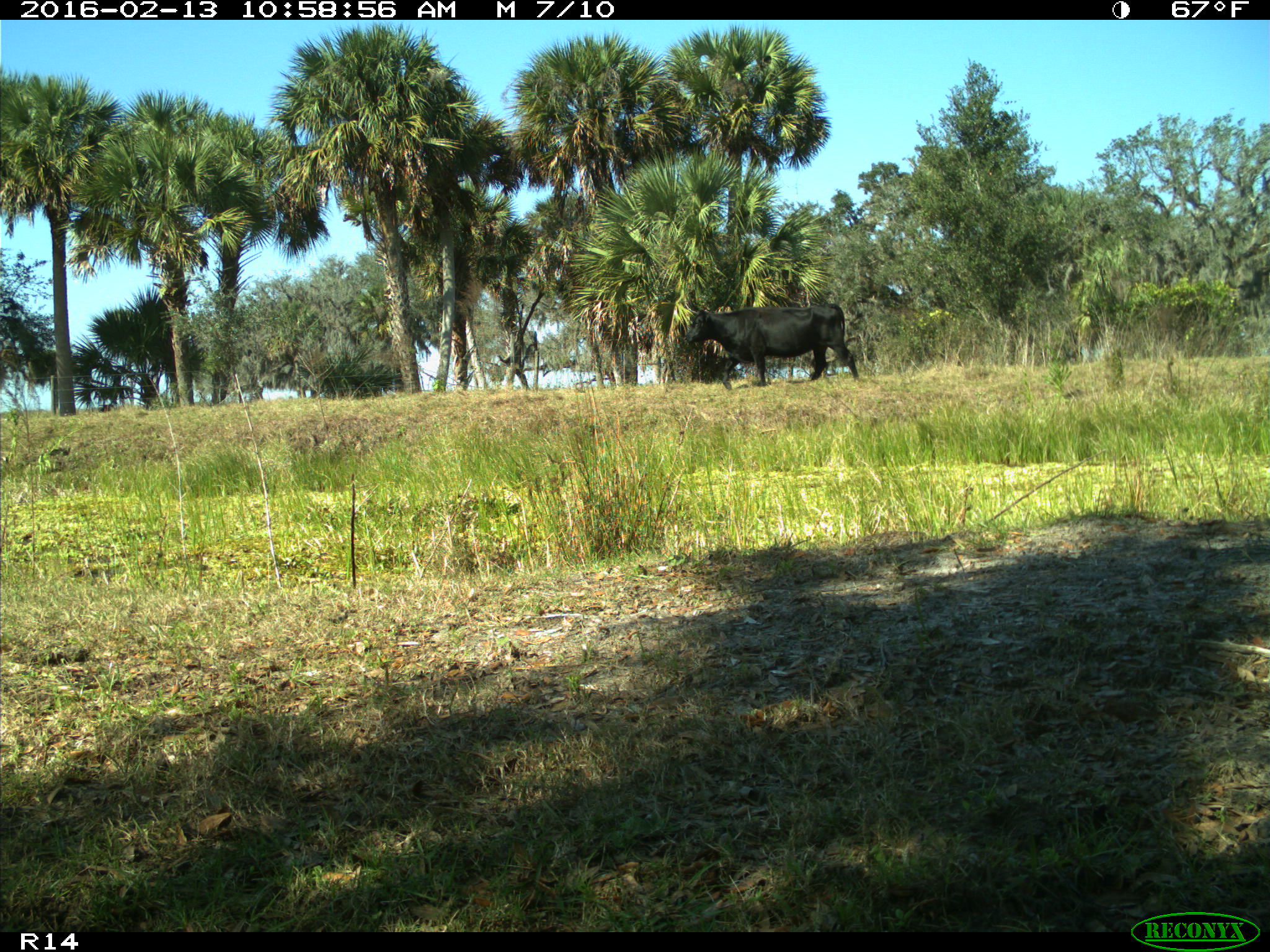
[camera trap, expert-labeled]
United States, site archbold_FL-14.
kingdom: Animalia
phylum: Chordata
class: Mammalia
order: Artiodactyla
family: Bovidae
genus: Bos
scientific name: Bos taurus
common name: domestic cow